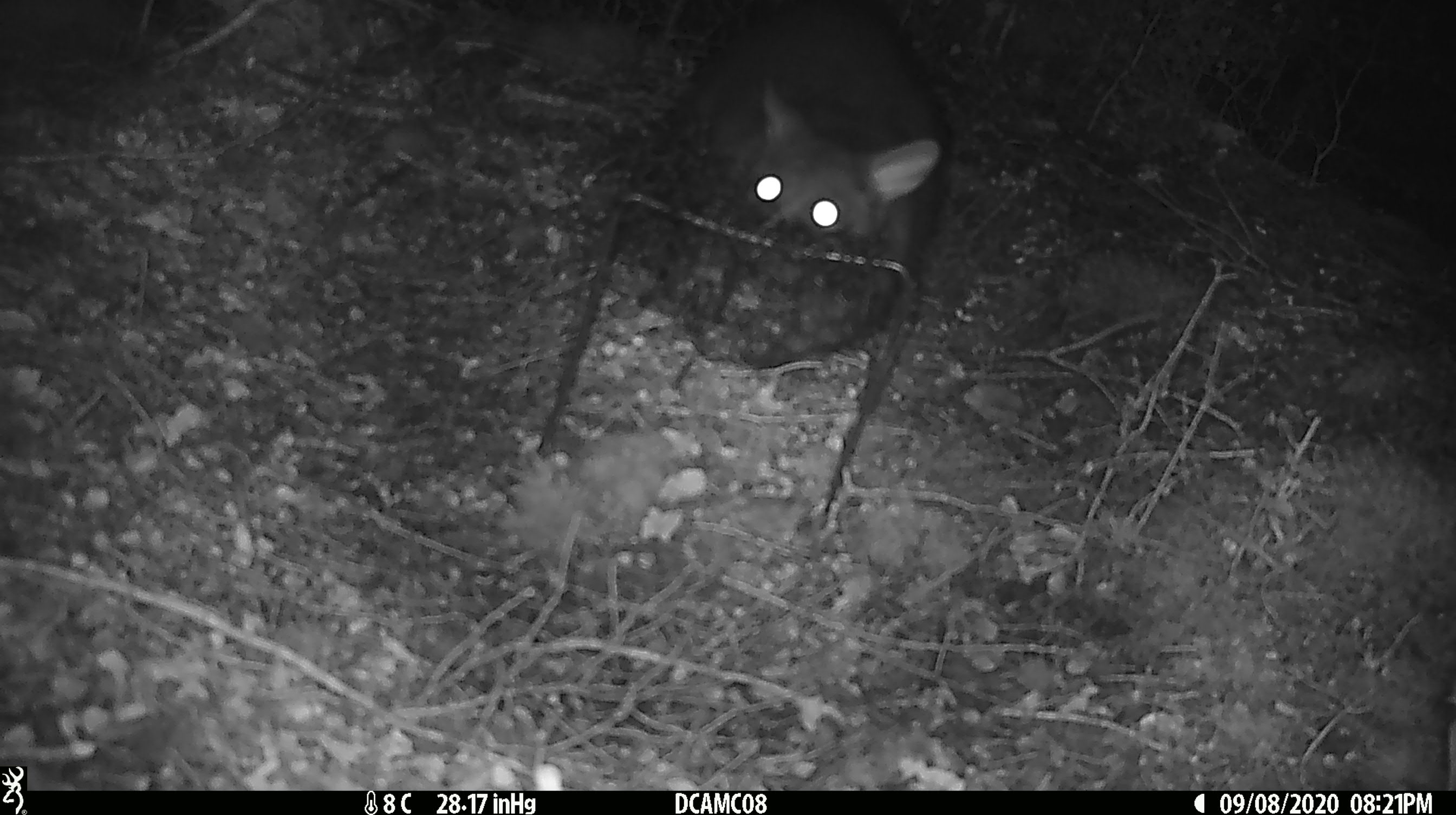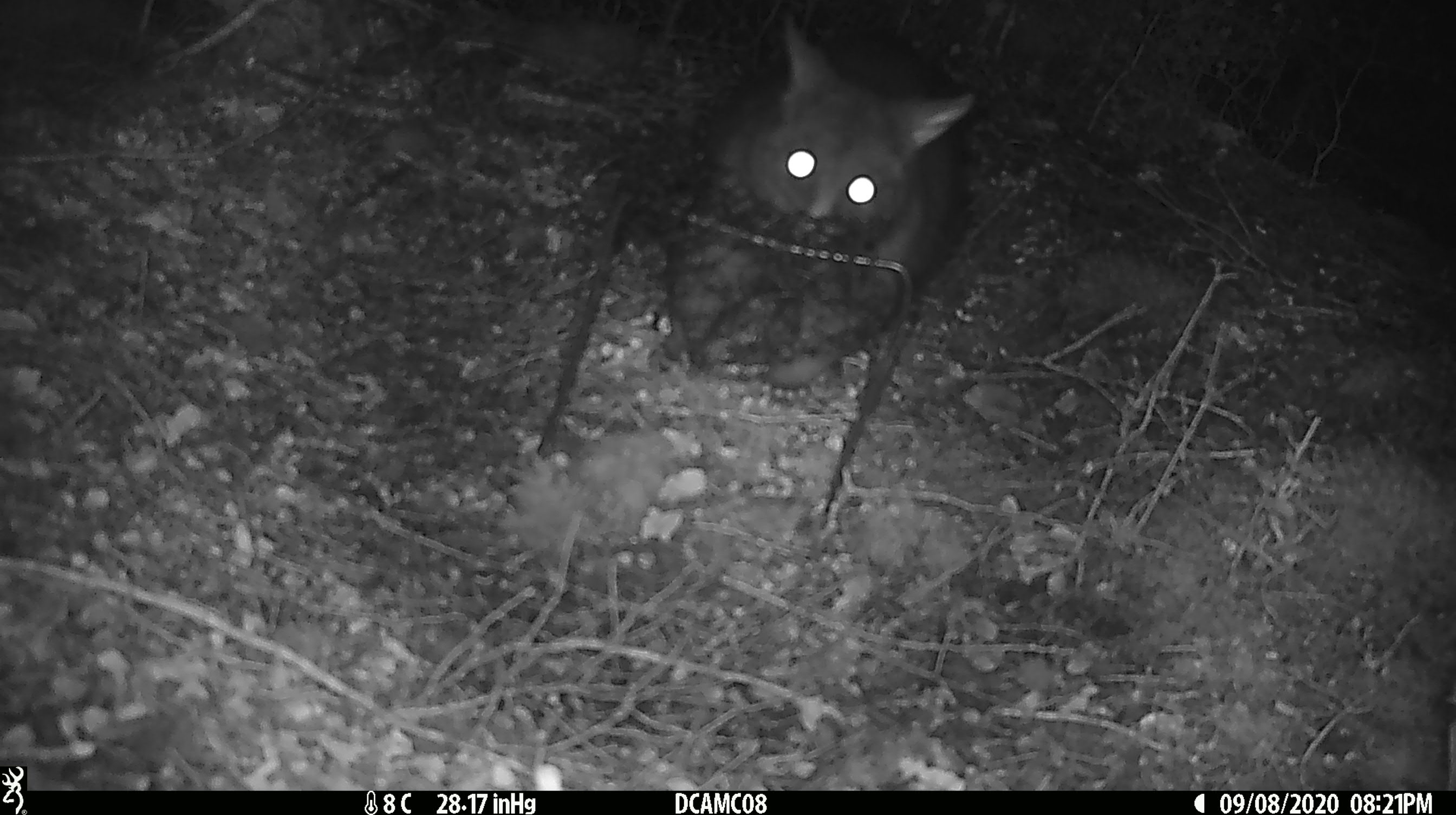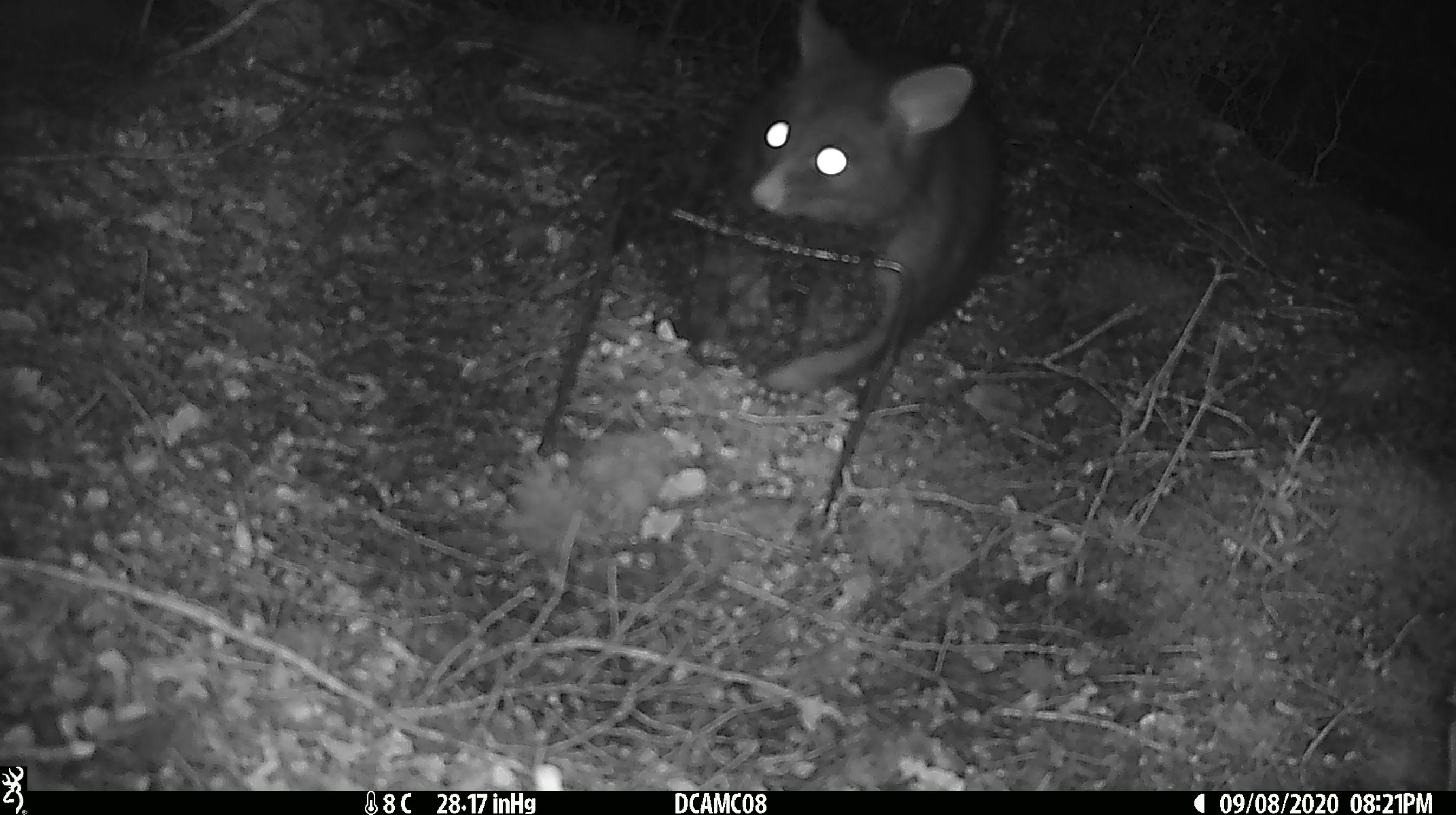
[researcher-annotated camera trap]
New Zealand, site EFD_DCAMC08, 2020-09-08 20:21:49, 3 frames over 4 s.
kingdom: Animalia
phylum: Chordata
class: Mammalia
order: Diprotodontia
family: Phalangeridae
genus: Trichosurus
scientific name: Trichosurus vulpecula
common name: common brushtail possum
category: possum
Possum (common brushtail possum) (Trichosurus vulpecula).